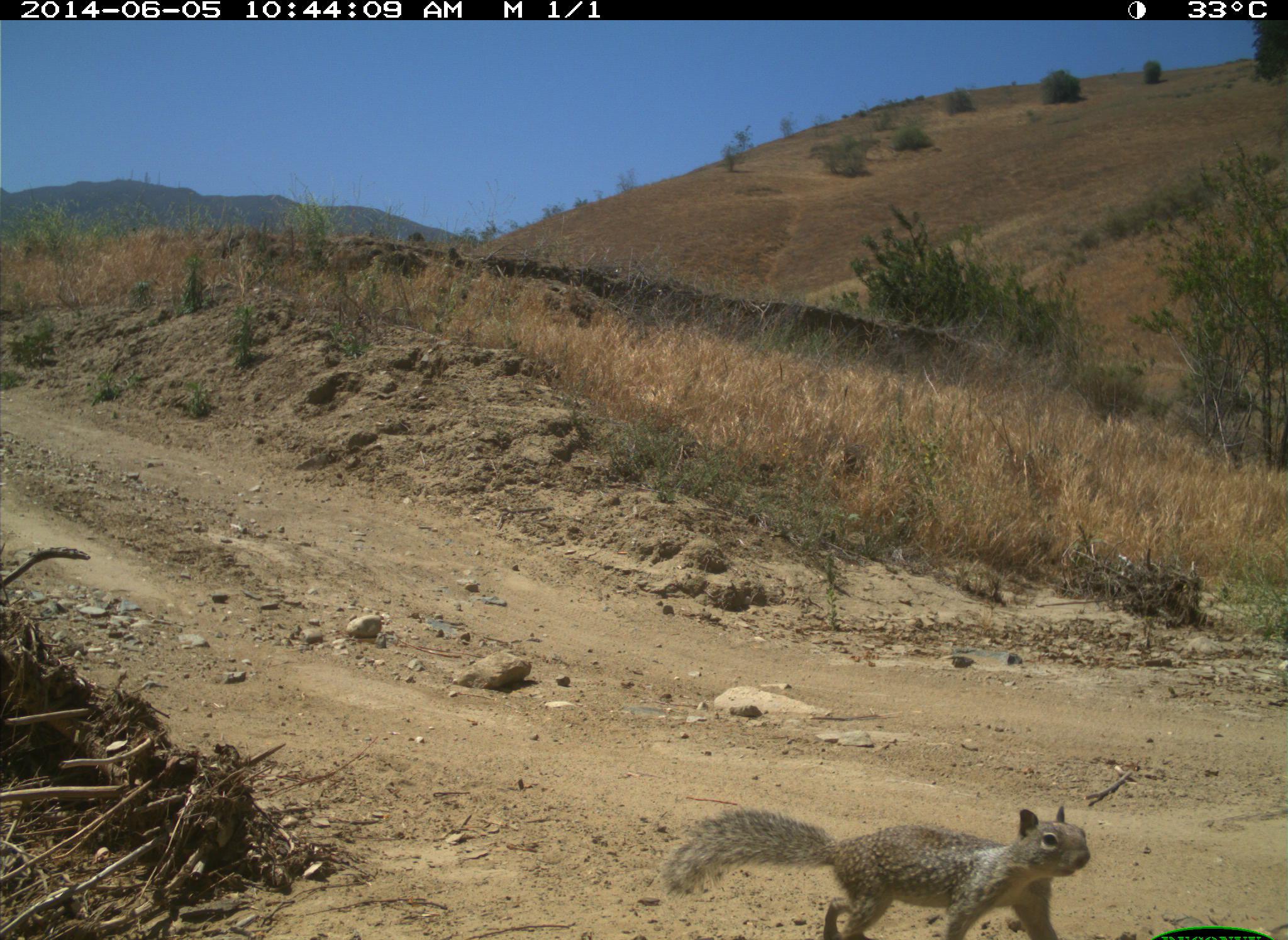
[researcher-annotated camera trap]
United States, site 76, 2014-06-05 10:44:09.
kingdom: Animalia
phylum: Chordata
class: Mammalia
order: Rodentia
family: Sciuridae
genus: Sciurus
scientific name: Sciurus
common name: squirrel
Squirrel (Sciurus).